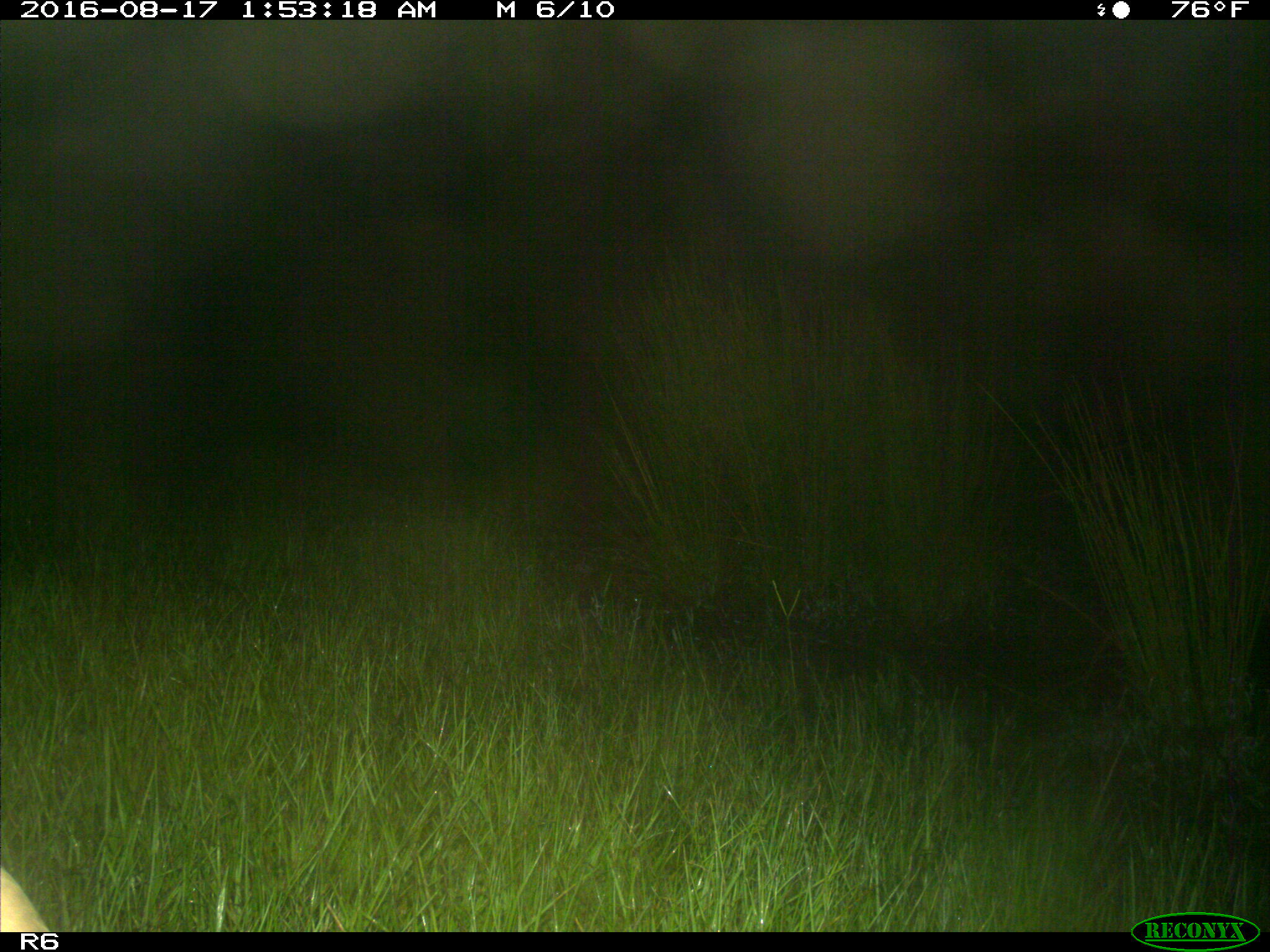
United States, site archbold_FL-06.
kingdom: Animalia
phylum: Chordata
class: Mammalia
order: Artiodactyla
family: Bovidae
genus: Bos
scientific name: Bos taurus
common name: domestic cow